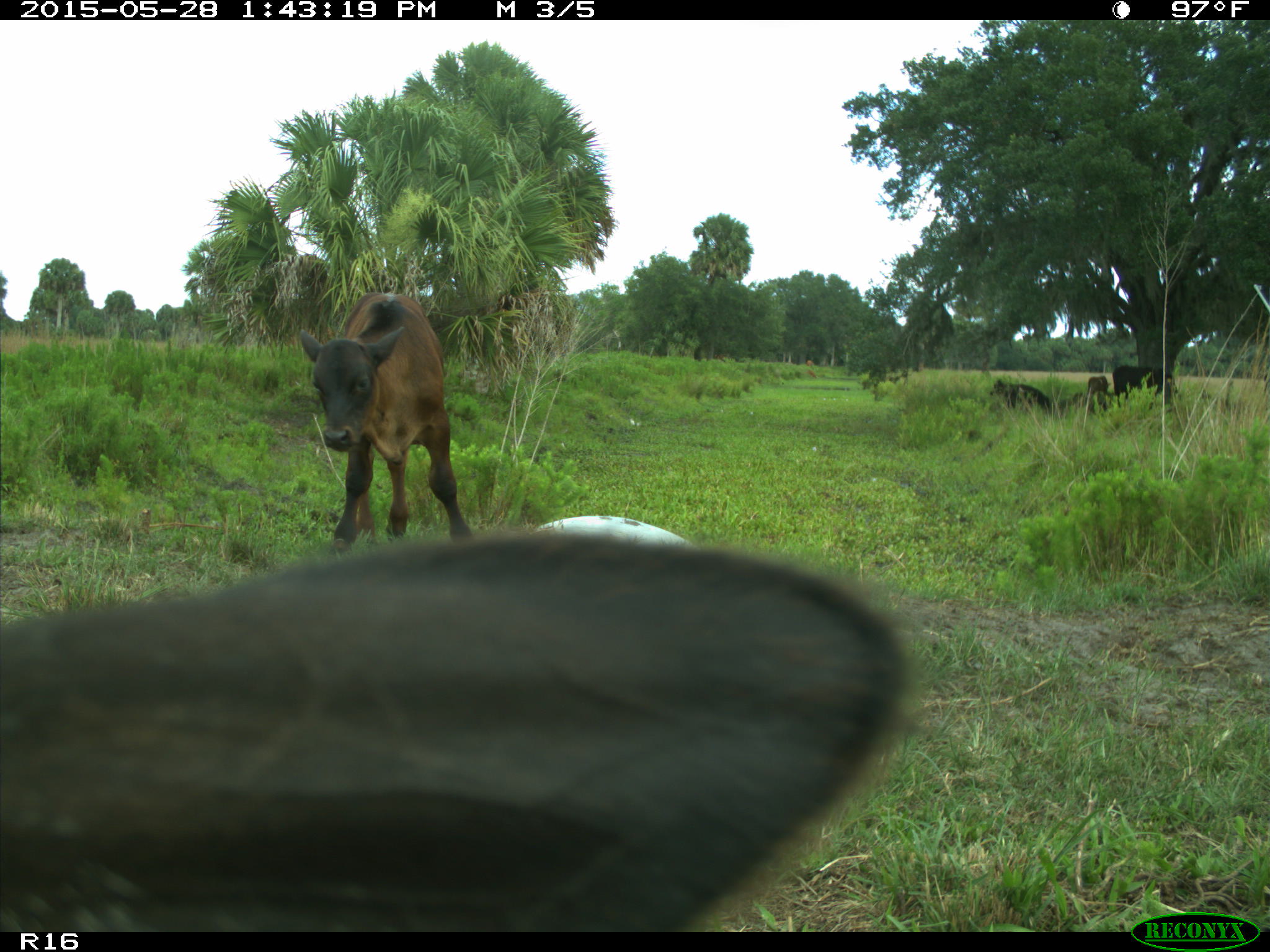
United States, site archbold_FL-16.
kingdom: Animalia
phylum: Chordata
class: Mammalia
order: Artiodactyla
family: Bovidae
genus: Bos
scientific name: Bos taurus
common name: domestic cow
Bos taurus (domestic cow).